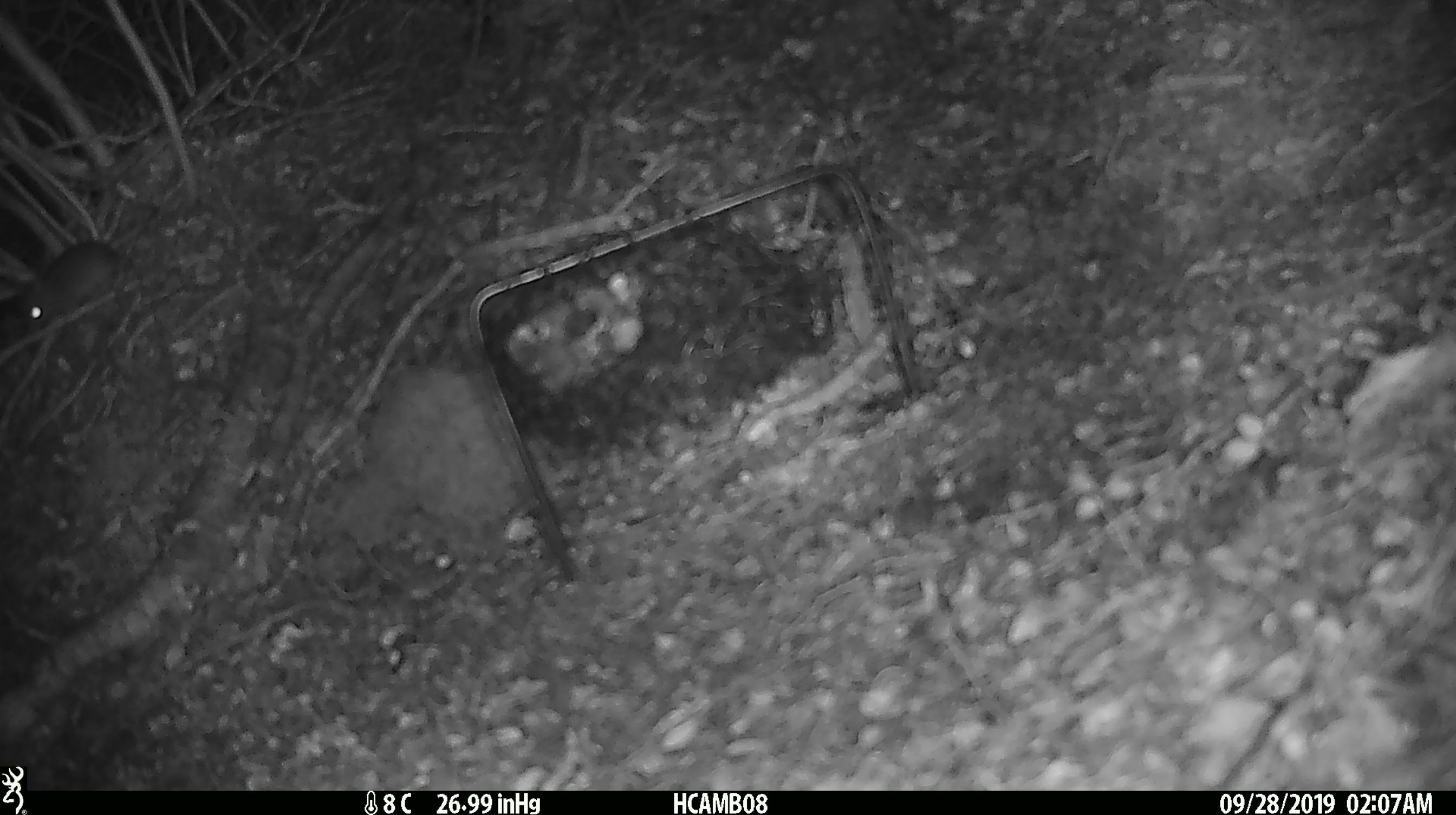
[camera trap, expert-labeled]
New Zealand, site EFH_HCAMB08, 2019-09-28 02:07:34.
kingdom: Animalia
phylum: Chordata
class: Mammalia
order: Rodentia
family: Muridae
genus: Mus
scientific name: Mus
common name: mouse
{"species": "mouse (Mus)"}